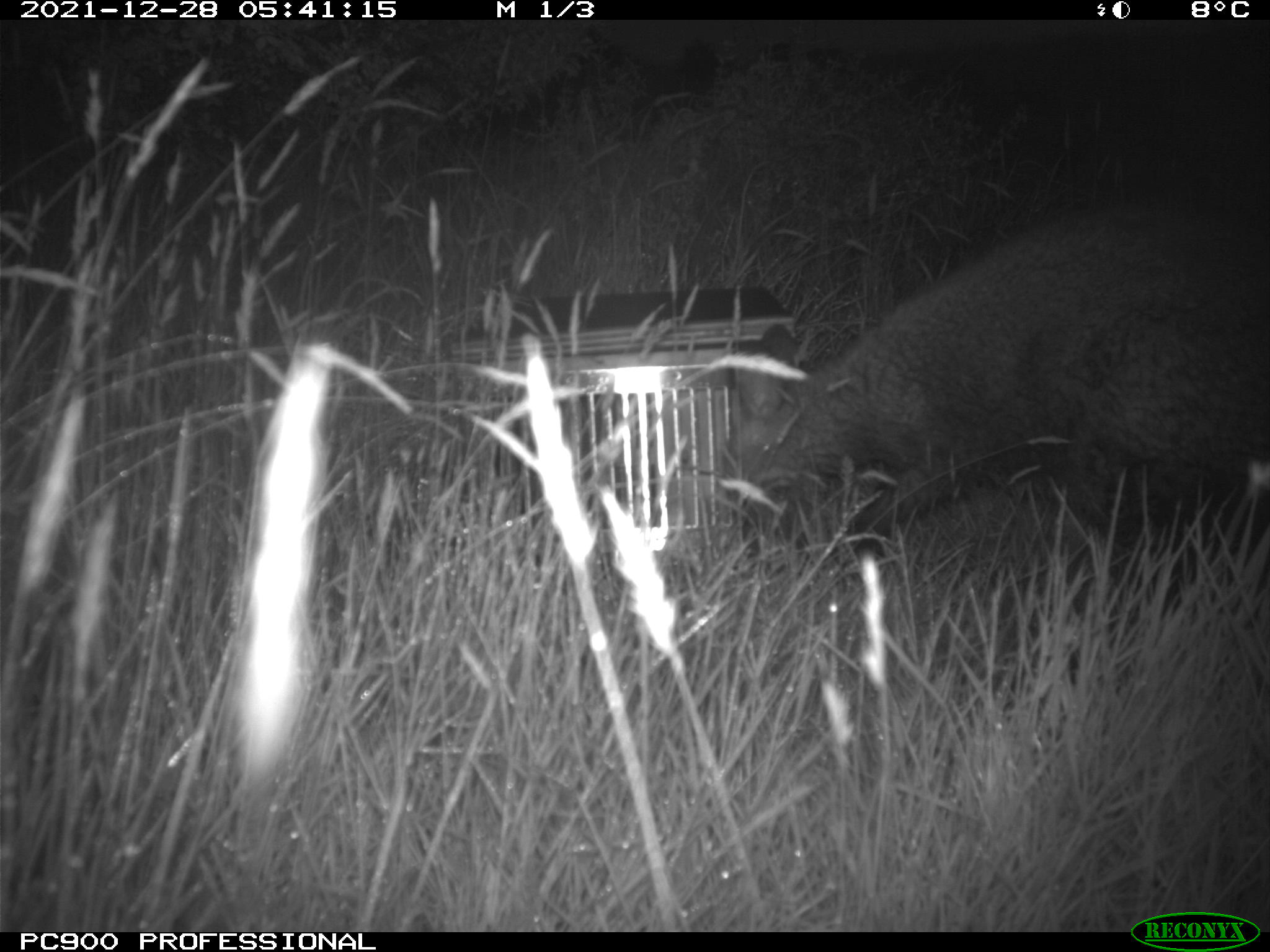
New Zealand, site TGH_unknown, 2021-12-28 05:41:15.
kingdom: Animalia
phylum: Chordata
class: Mammalia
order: Diprotodontia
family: Macropodidae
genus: Notamacropus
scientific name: Notamacropus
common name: wallaby